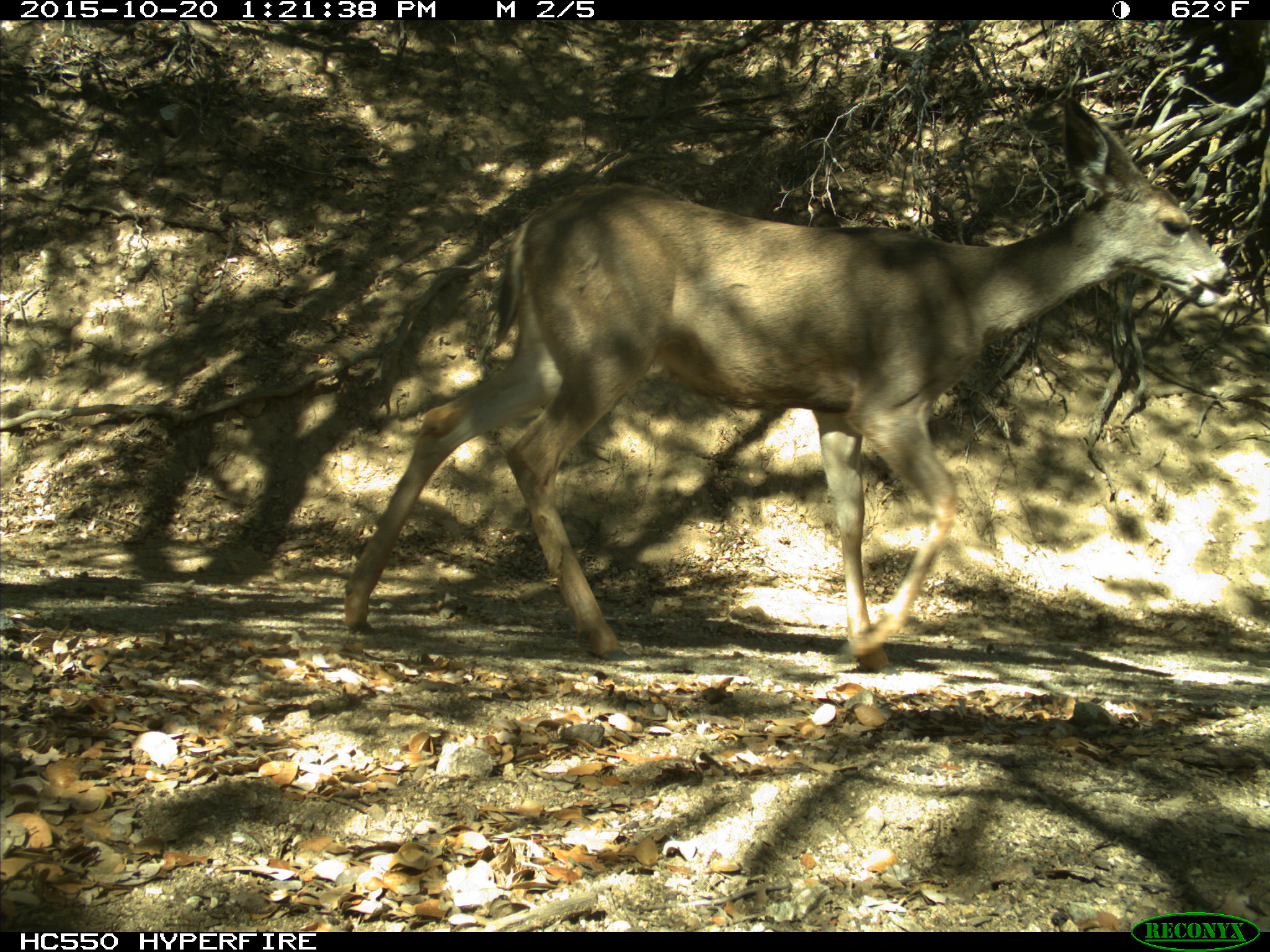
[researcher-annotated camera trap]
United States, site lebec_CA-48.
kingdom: Animalia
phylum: Chordata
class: Mammalia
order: Artiodactyla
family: Cervidae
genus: Odocoileus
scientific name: Odocoileus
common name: deer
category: unidentified deer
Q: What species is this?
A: Unidentified deer (deer) (Odocoileus).